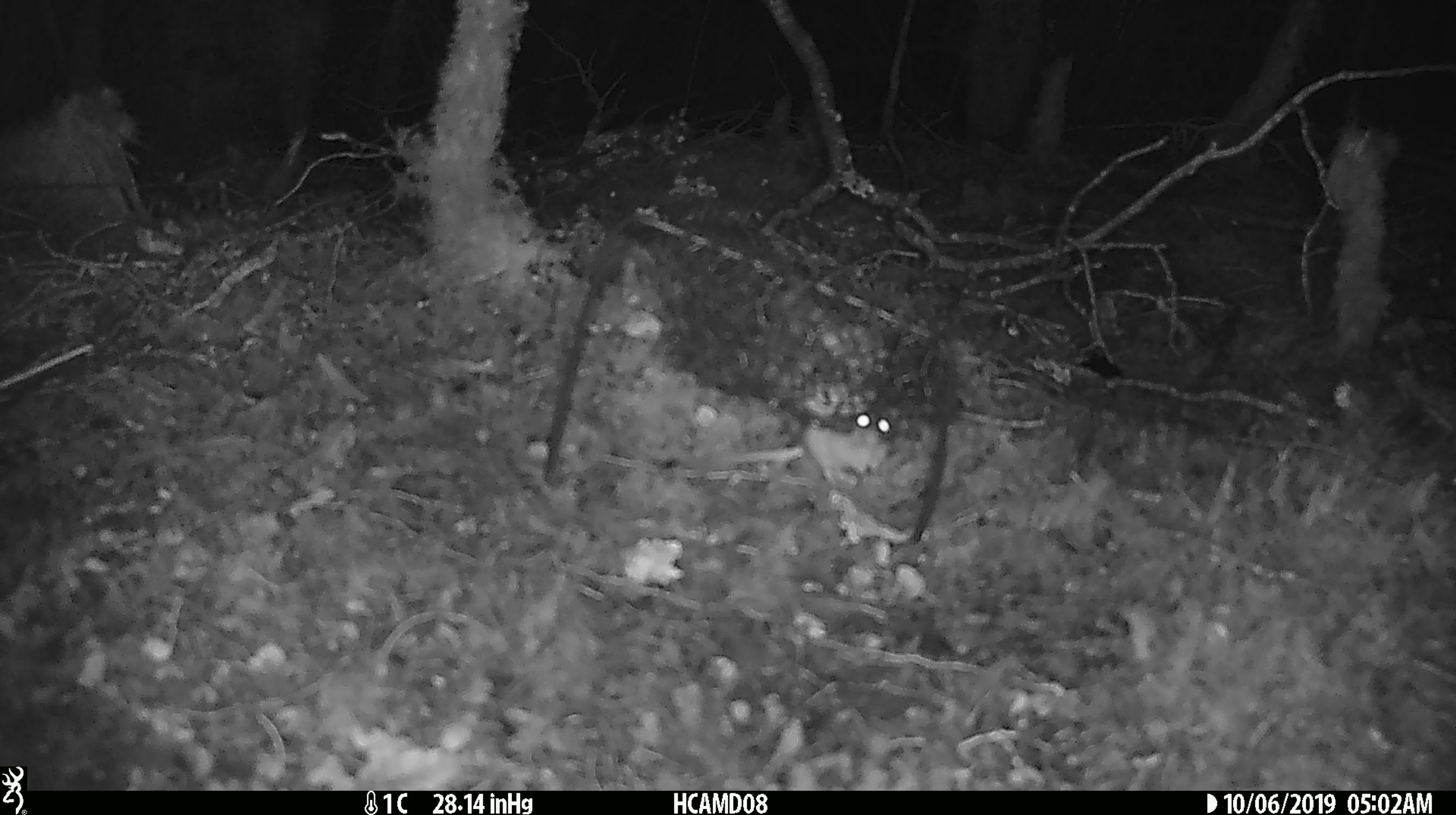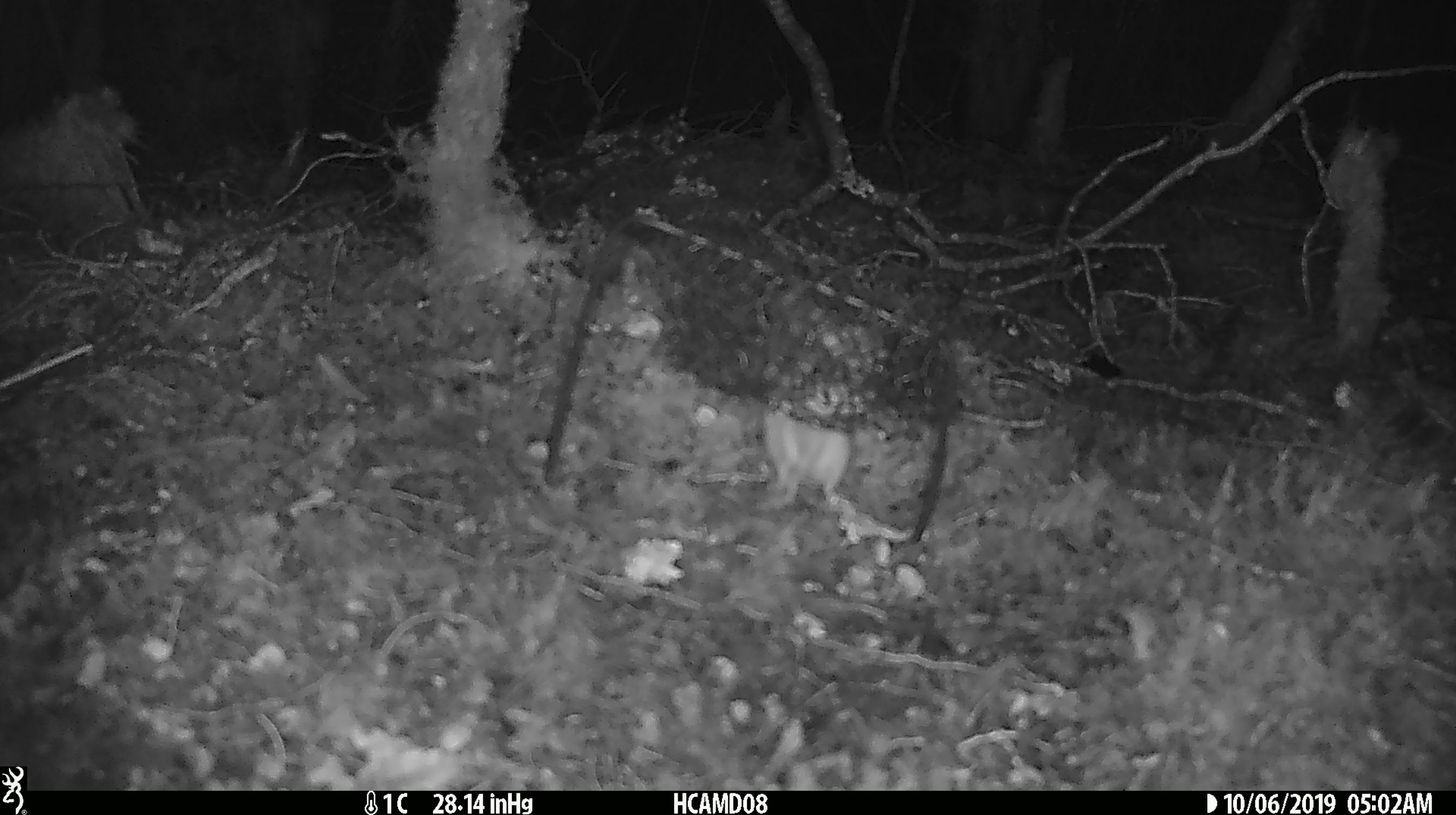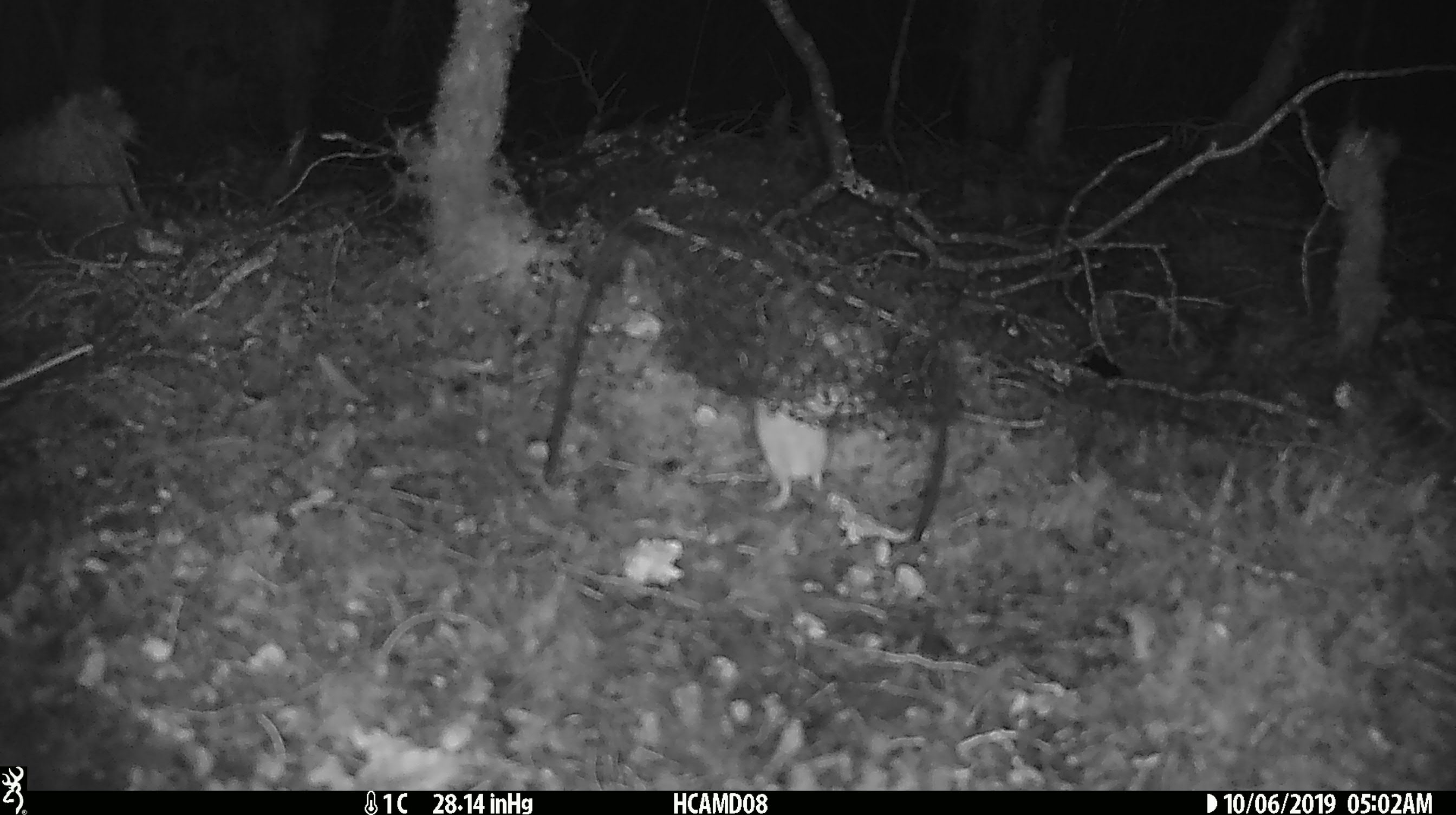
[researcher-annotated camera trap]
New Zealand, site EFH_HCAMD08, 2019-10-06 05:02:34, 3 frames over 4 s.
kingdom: Animalia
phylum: Chordata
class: Mammalia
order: Rodentia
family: Muridae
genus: Mus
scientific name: Mus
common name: mouse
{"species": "mouse (Mus)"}